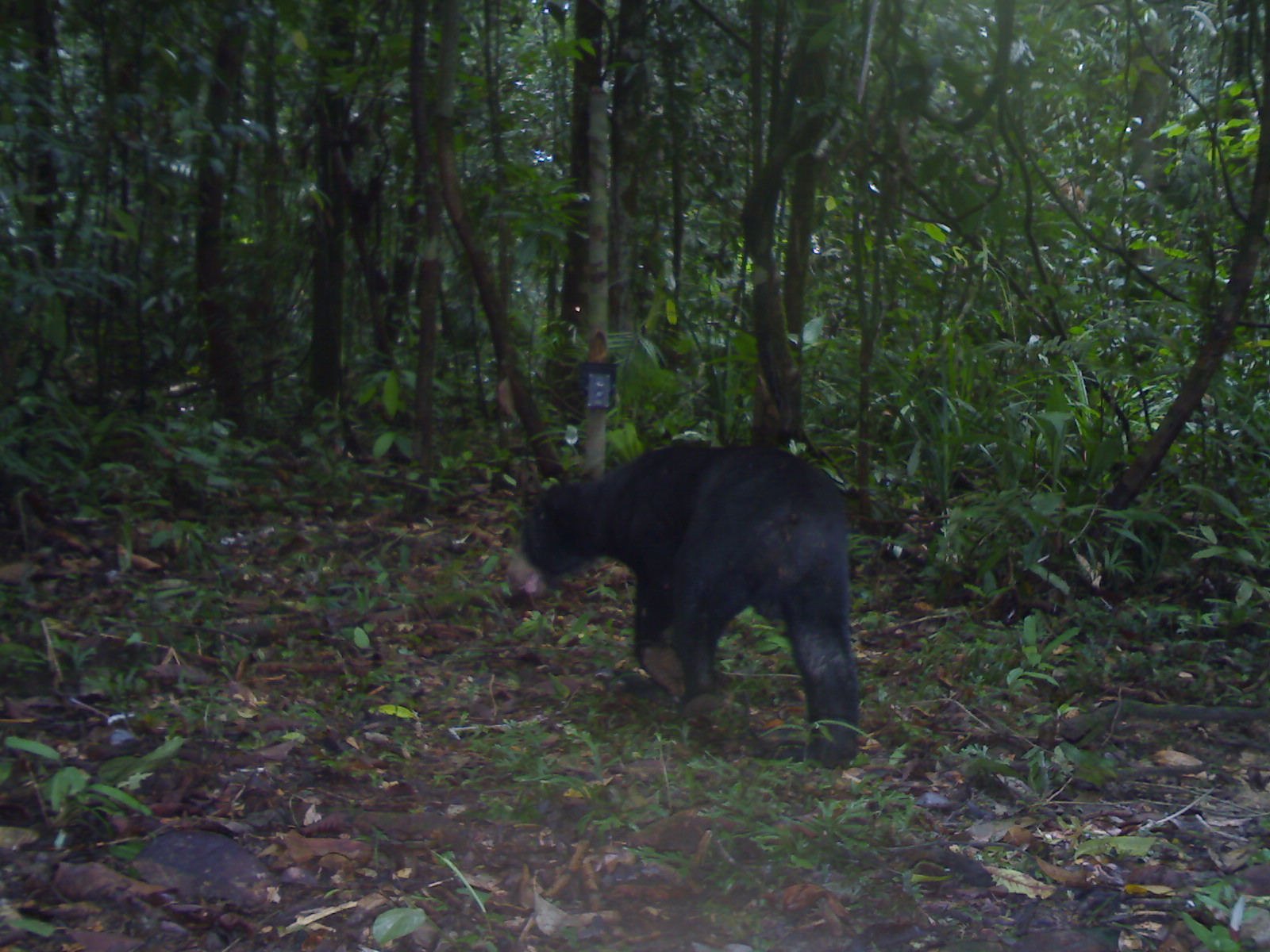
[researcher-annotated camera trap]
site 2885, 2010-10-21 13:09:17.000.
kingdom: Animalia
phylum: Chordata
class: Mammalia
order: Carnivora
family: Ursidae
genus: Helarctos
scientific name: Helarctos malayanus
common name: sun bear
Helarctos malayanus (sun bear), count 1, sex male.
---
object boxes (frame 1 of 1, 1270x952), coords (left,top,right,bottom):
helarctos malayanus: (503,444,862,769)